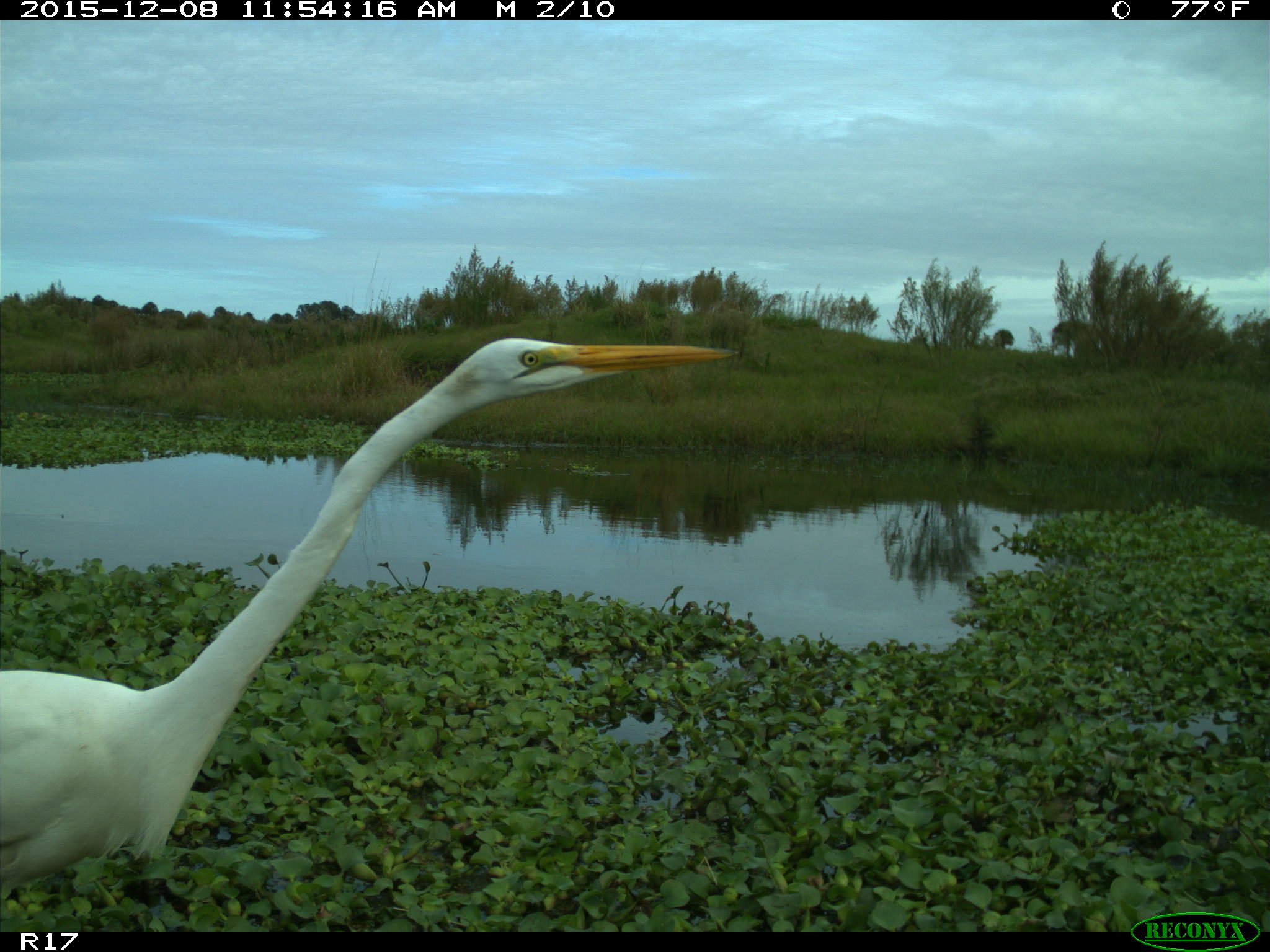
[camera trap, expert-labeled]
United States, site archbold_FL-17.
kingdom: Animalia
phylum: Chordata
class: Aves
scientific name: Aves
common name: birds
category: unidentified bird